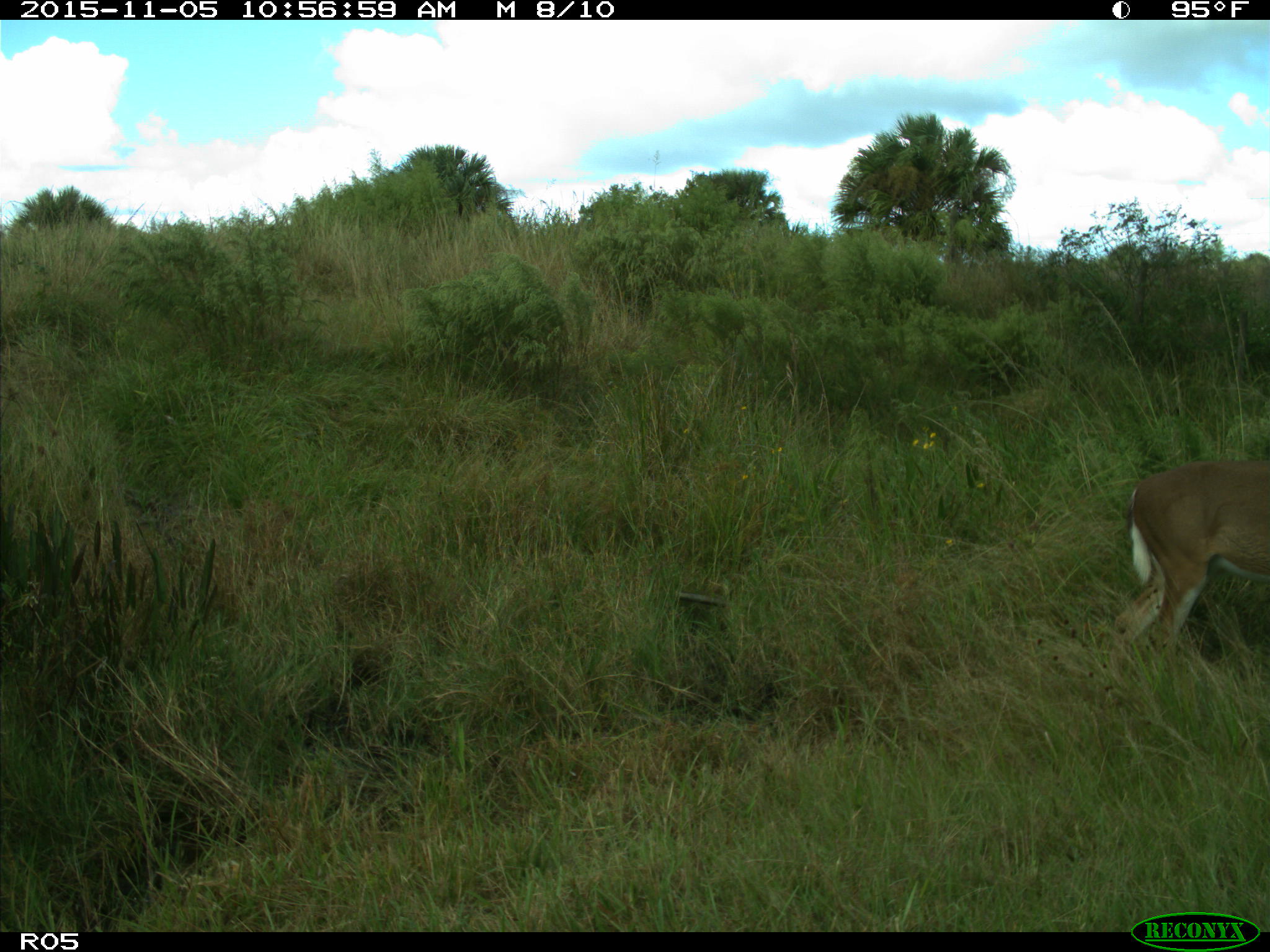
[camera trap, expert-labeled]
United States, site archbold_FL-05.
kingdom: Animalia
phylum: Chordata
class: Mammalia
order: Artiodactyla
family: Cervidae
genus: Odocoileus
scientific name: Odocoileus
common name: deer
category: unidentified deer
Unidentified deer (deer) (Odocoileus).